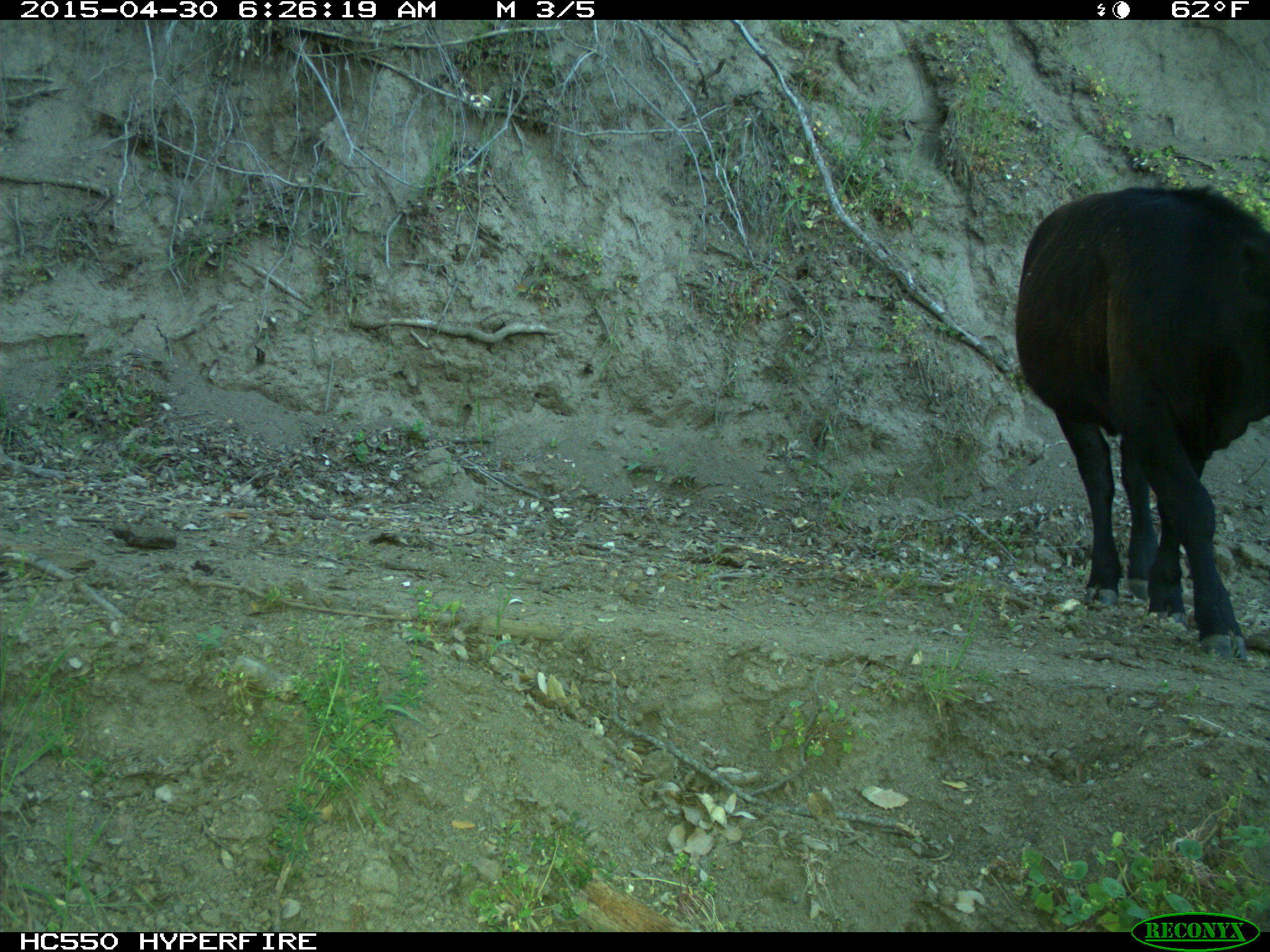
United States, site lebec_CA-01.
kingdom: Animalia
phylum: Chordata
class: Mammalia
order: Artiodactyla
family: Bovidae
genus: Bos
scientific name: Bos taurus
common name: domestic cow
Bos taurus (domestic cow).